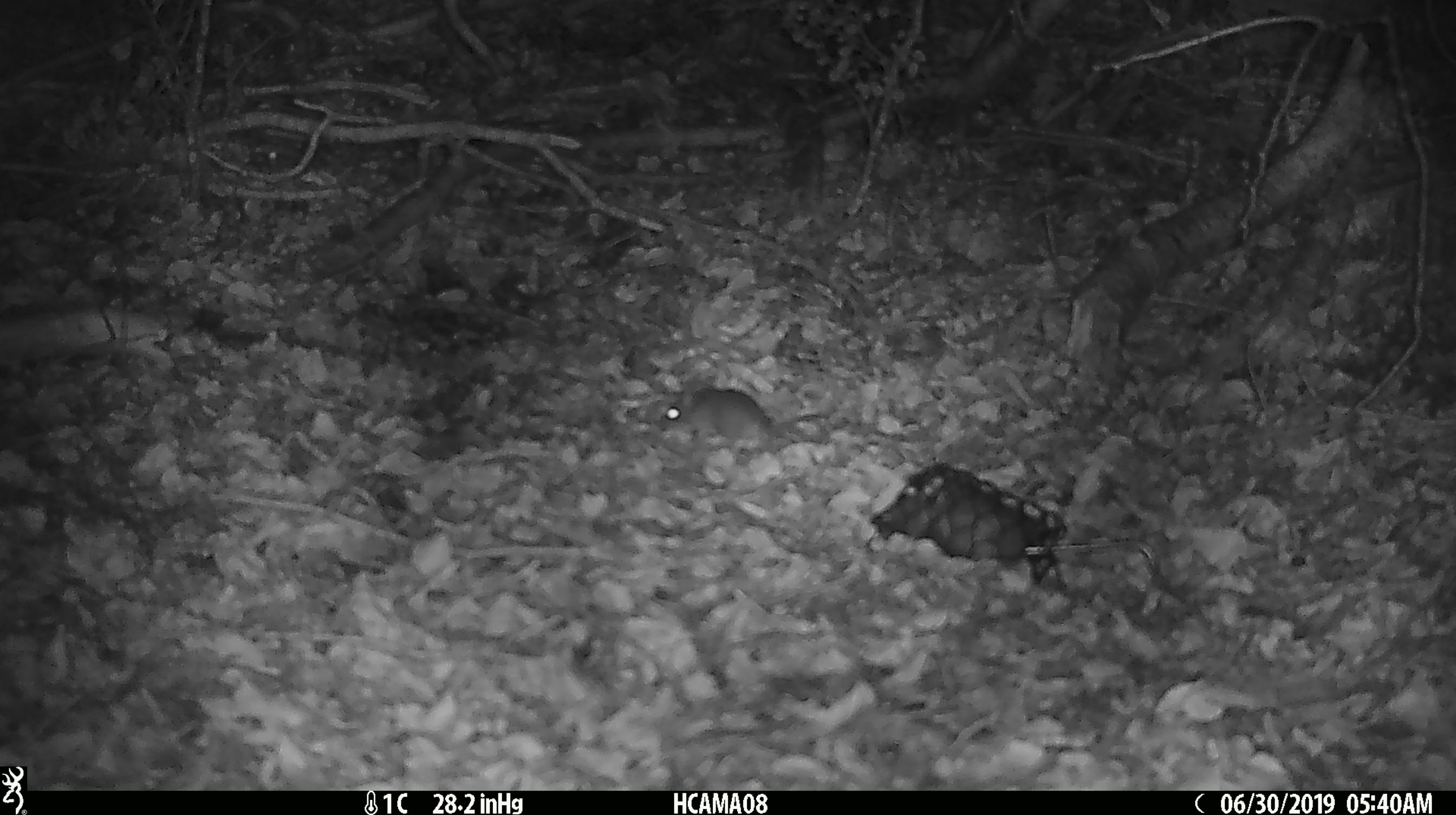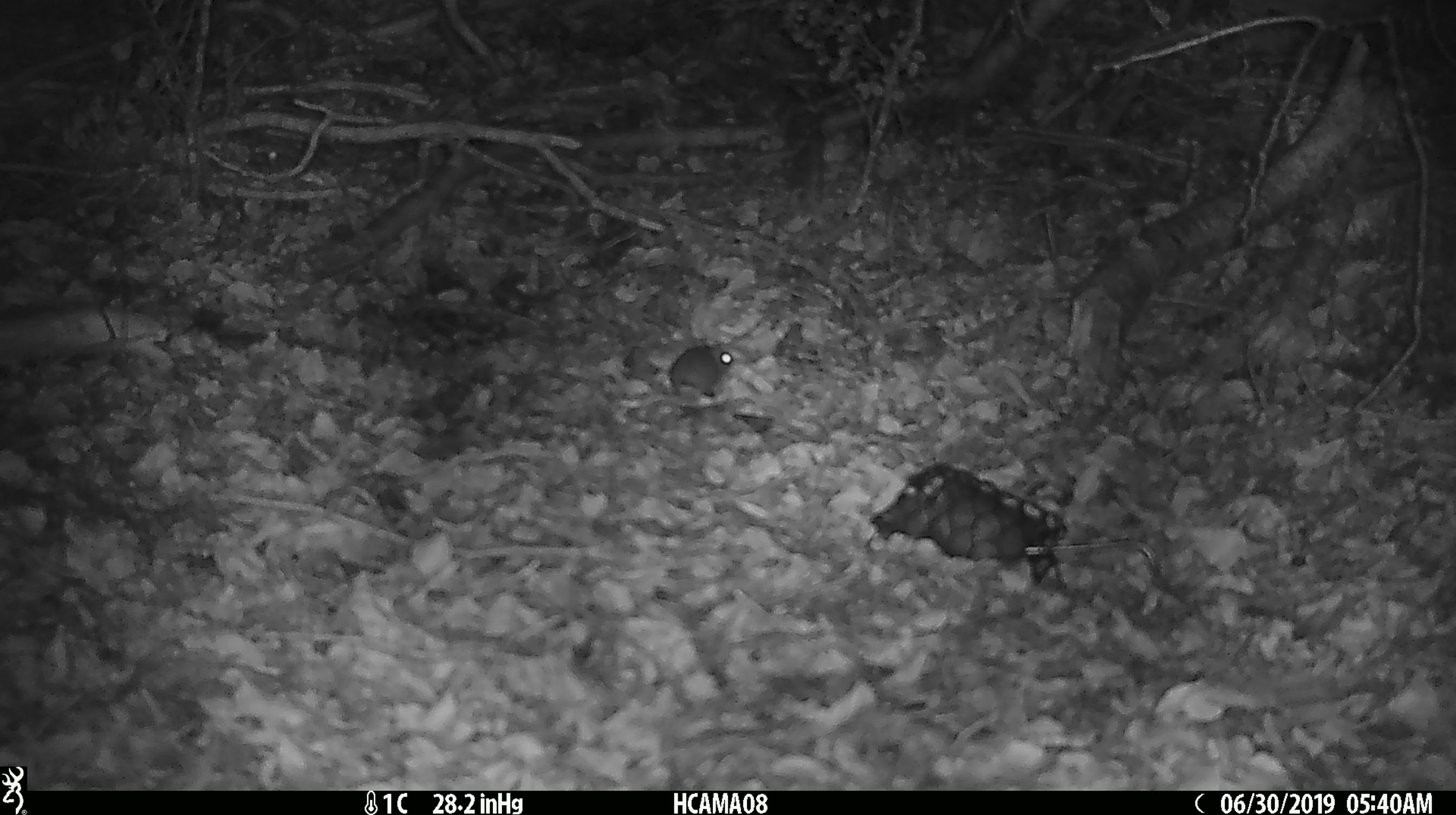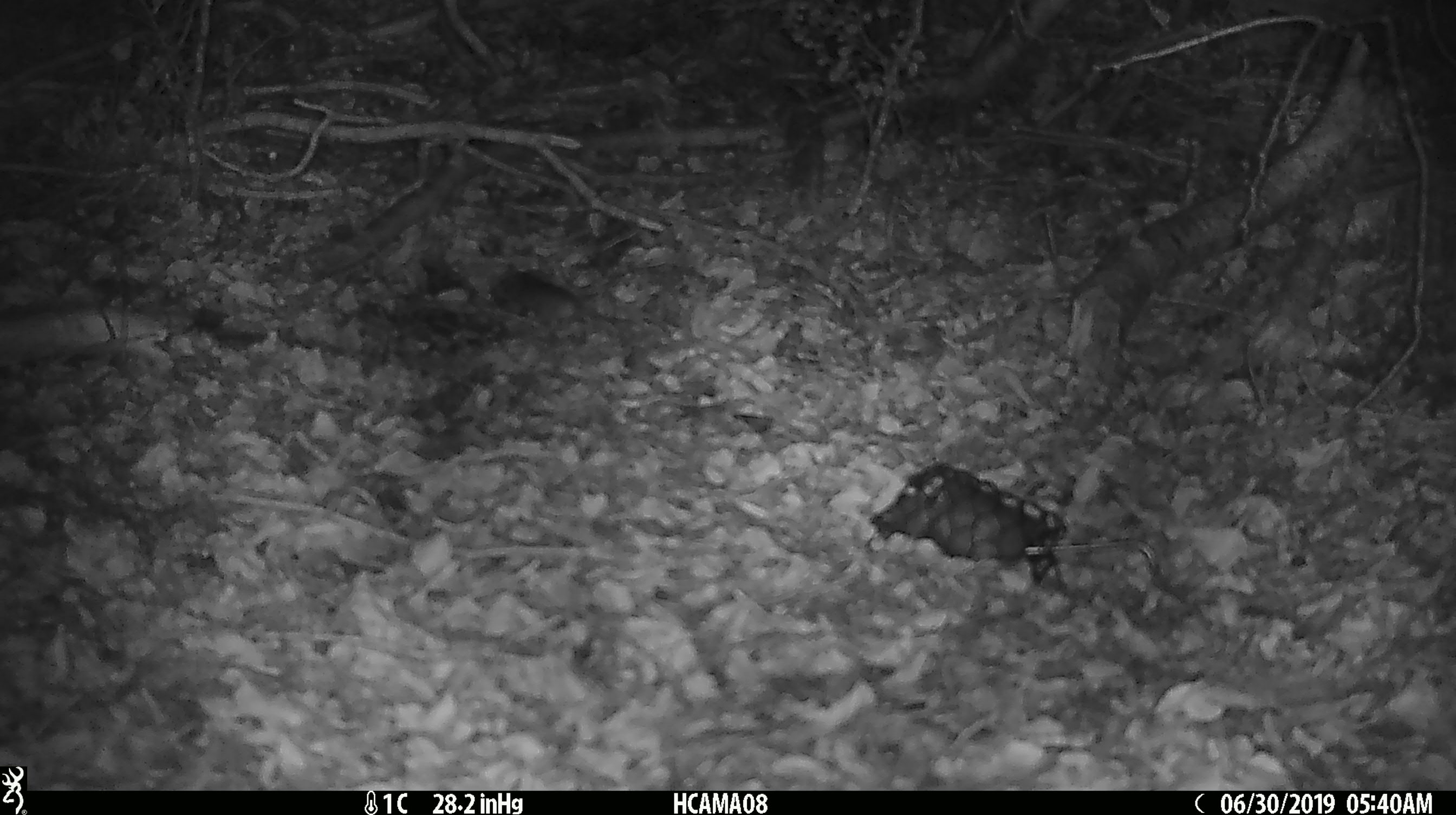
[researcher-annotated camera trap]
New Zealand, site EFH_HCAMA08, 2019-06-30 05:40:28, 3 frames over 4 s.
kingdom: Animalia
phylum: Chordata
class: Mammalia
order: Rodentia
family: Muridae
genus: Mus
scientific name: Mus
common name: mouse